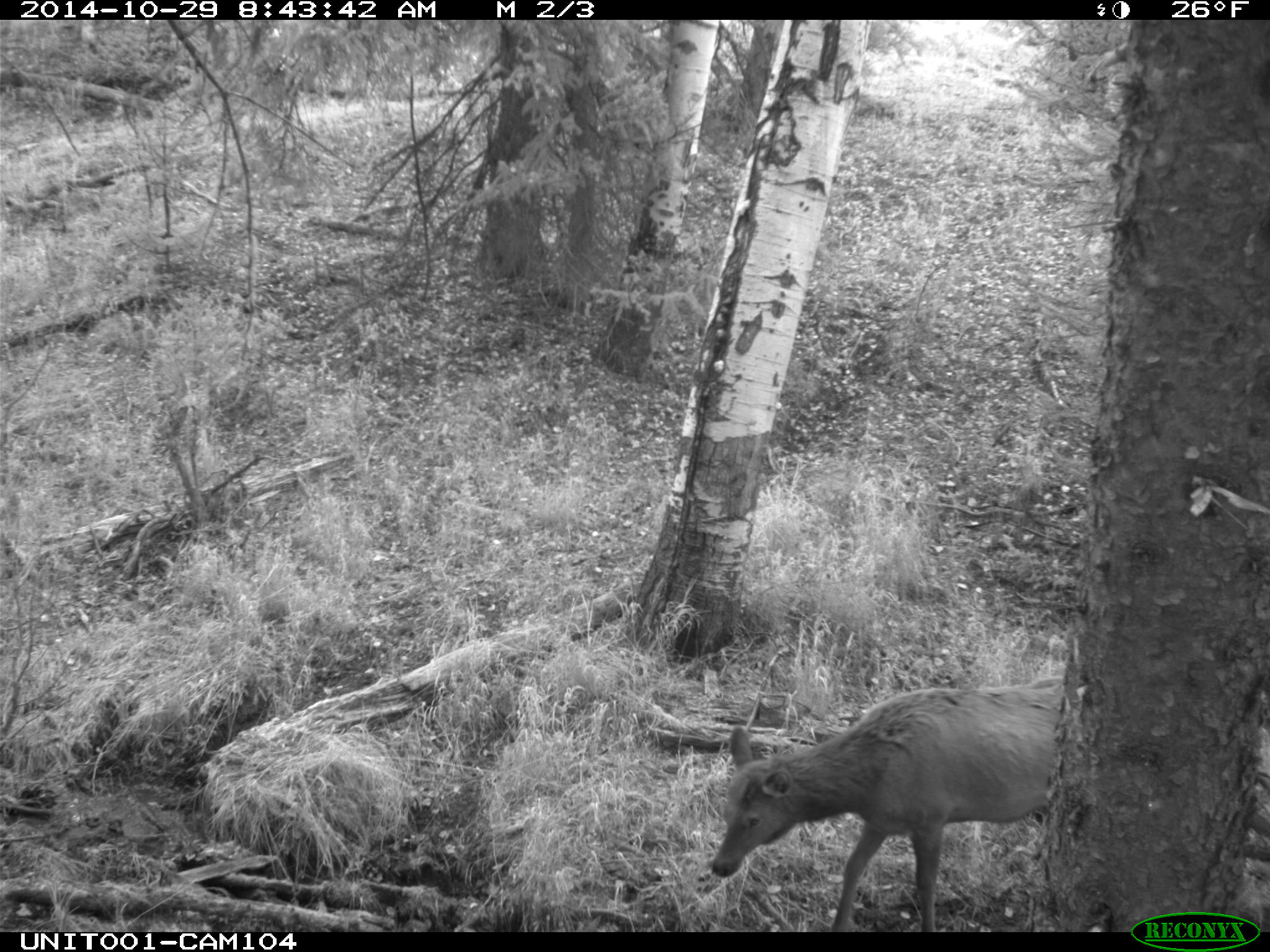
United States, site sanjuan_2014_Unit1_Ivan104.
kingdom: Animalia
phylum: Chordata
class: Mammalia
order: Artiodactyla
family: Cervidae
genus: Cervus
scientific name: Cervus elaphus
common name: red deer